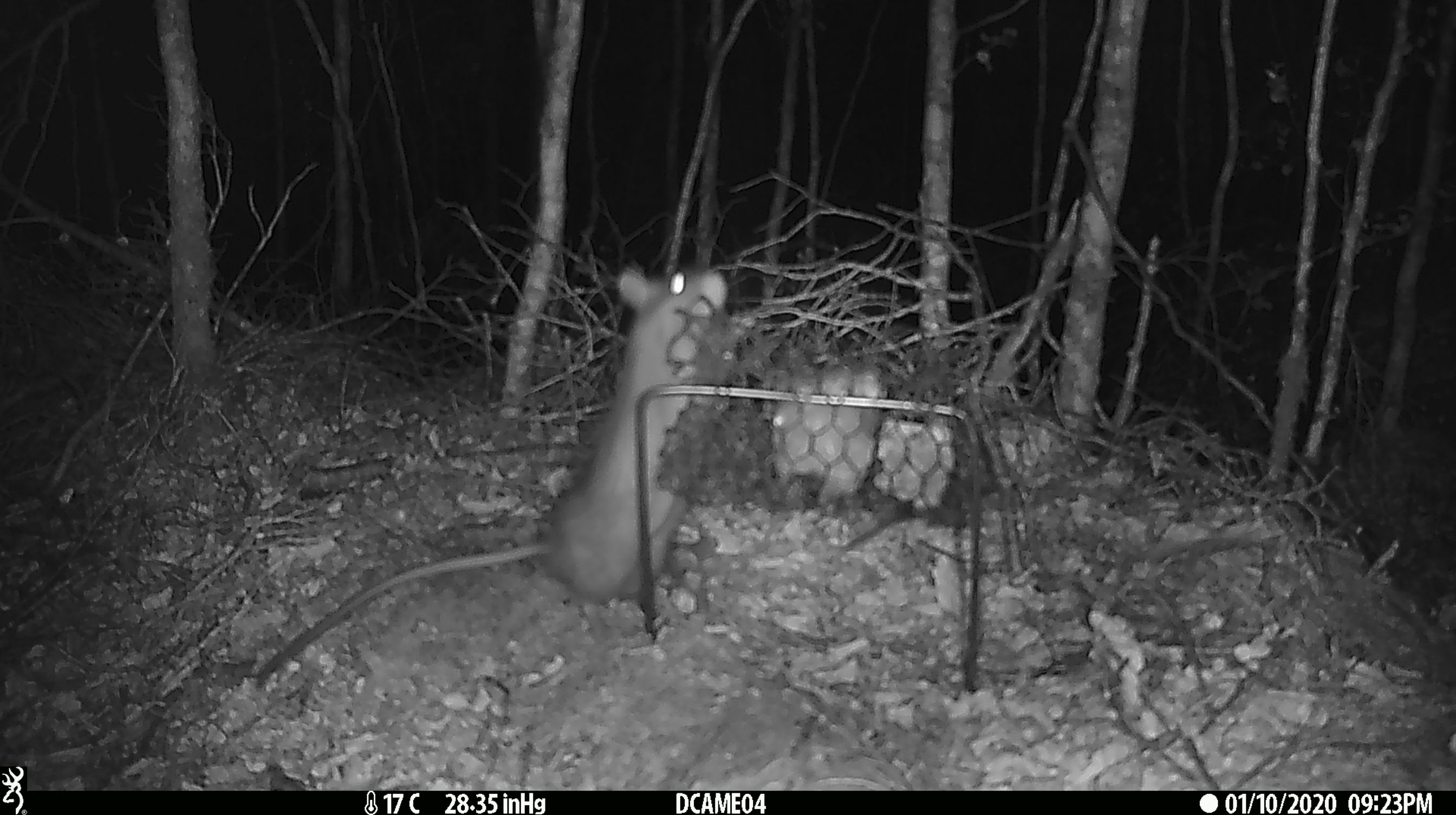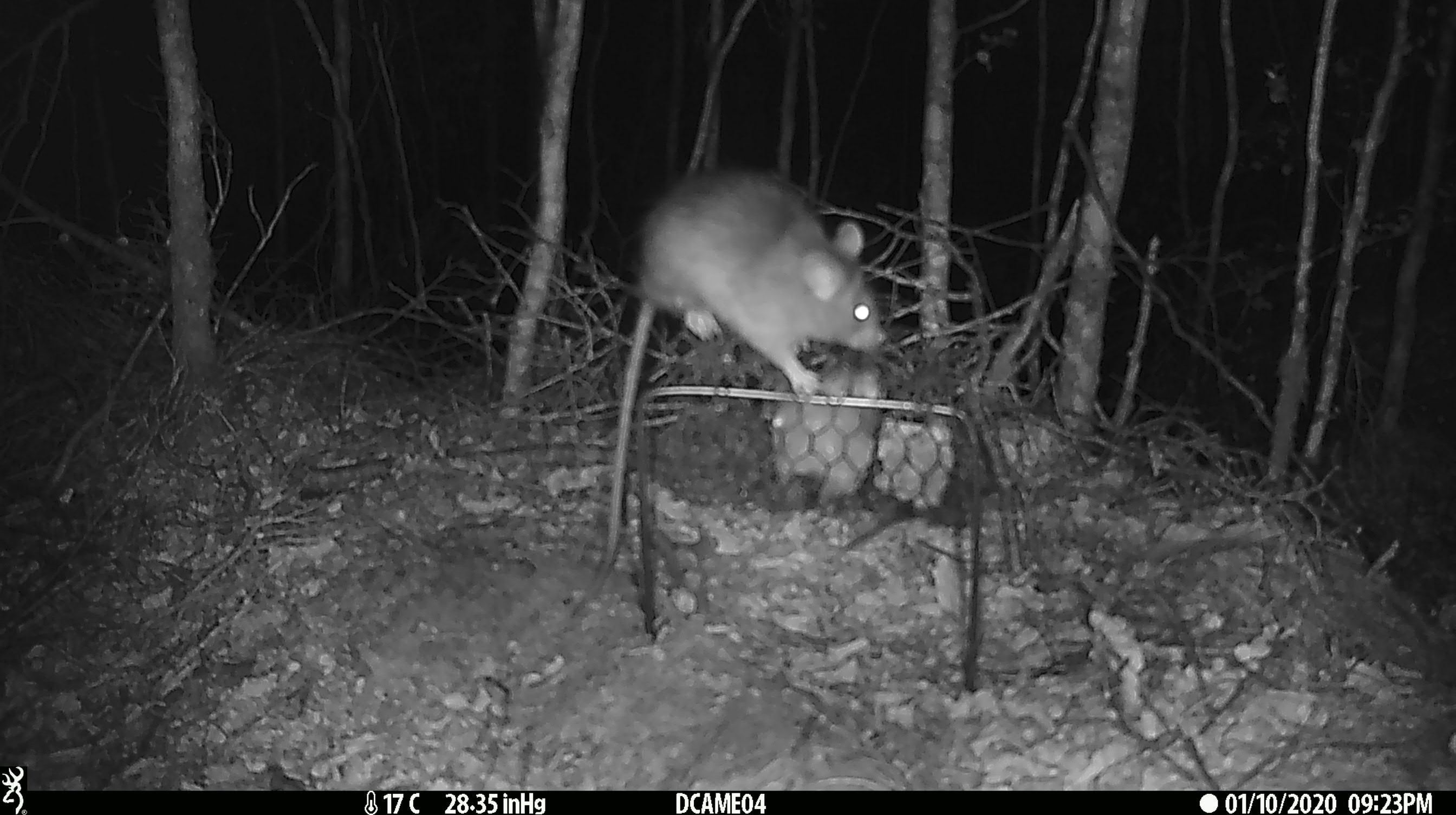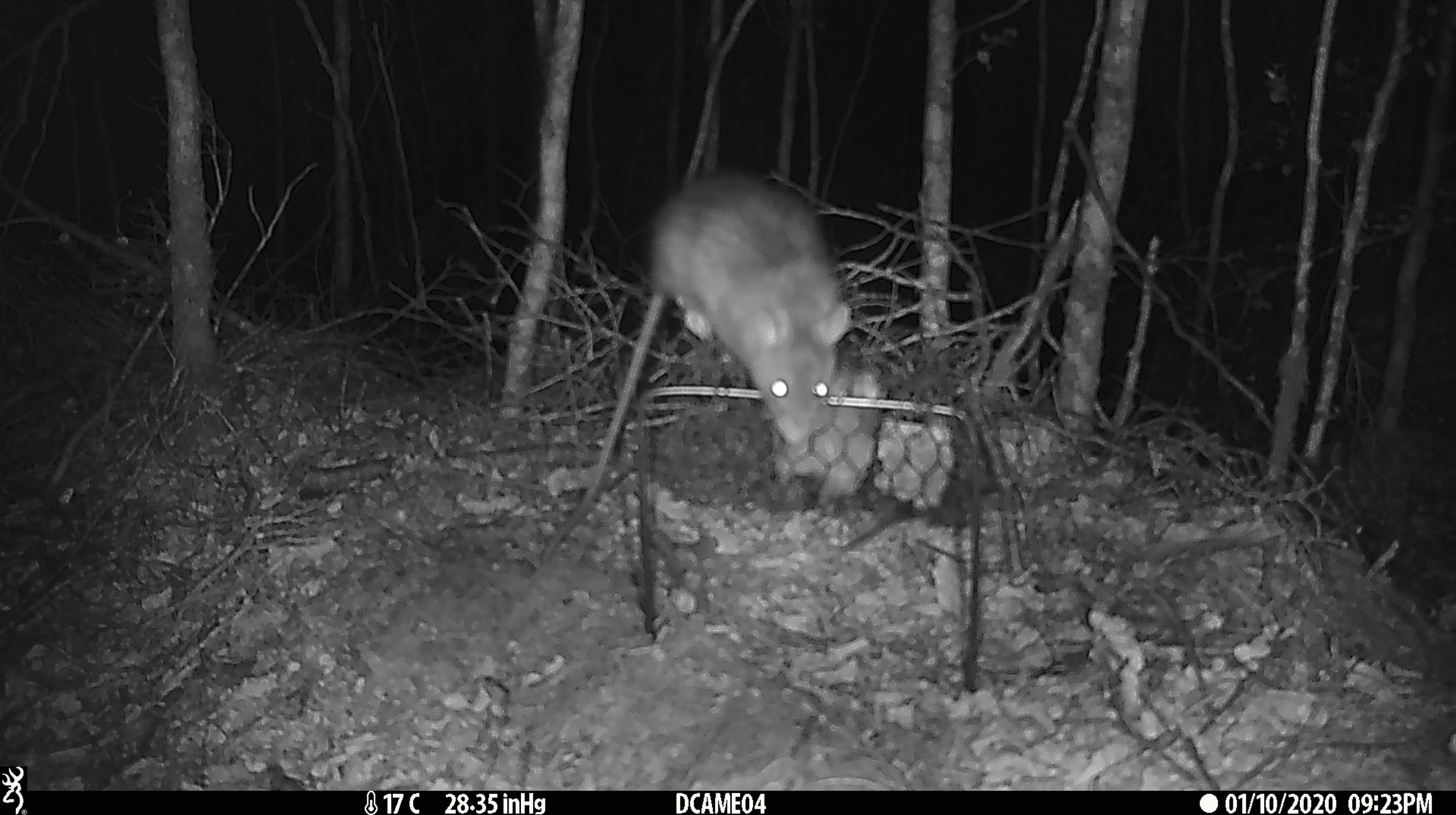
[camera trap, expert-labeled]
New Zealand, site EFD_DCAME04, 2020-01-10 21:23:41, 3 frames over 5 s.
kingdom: Animalia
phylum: Chordata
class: Mammalia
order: Rodentia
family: Muridae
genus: Rattus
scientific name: Rattus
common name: rat